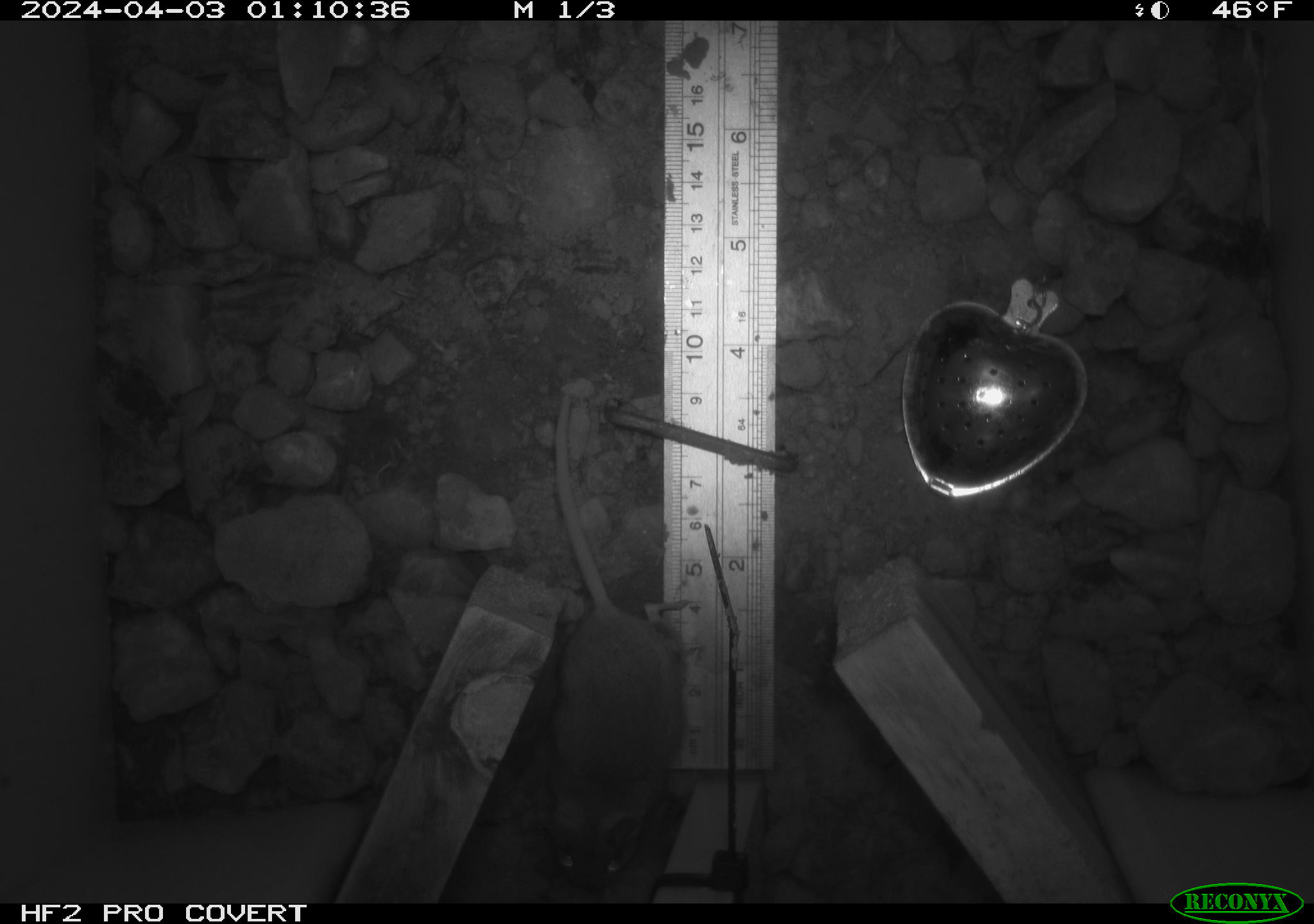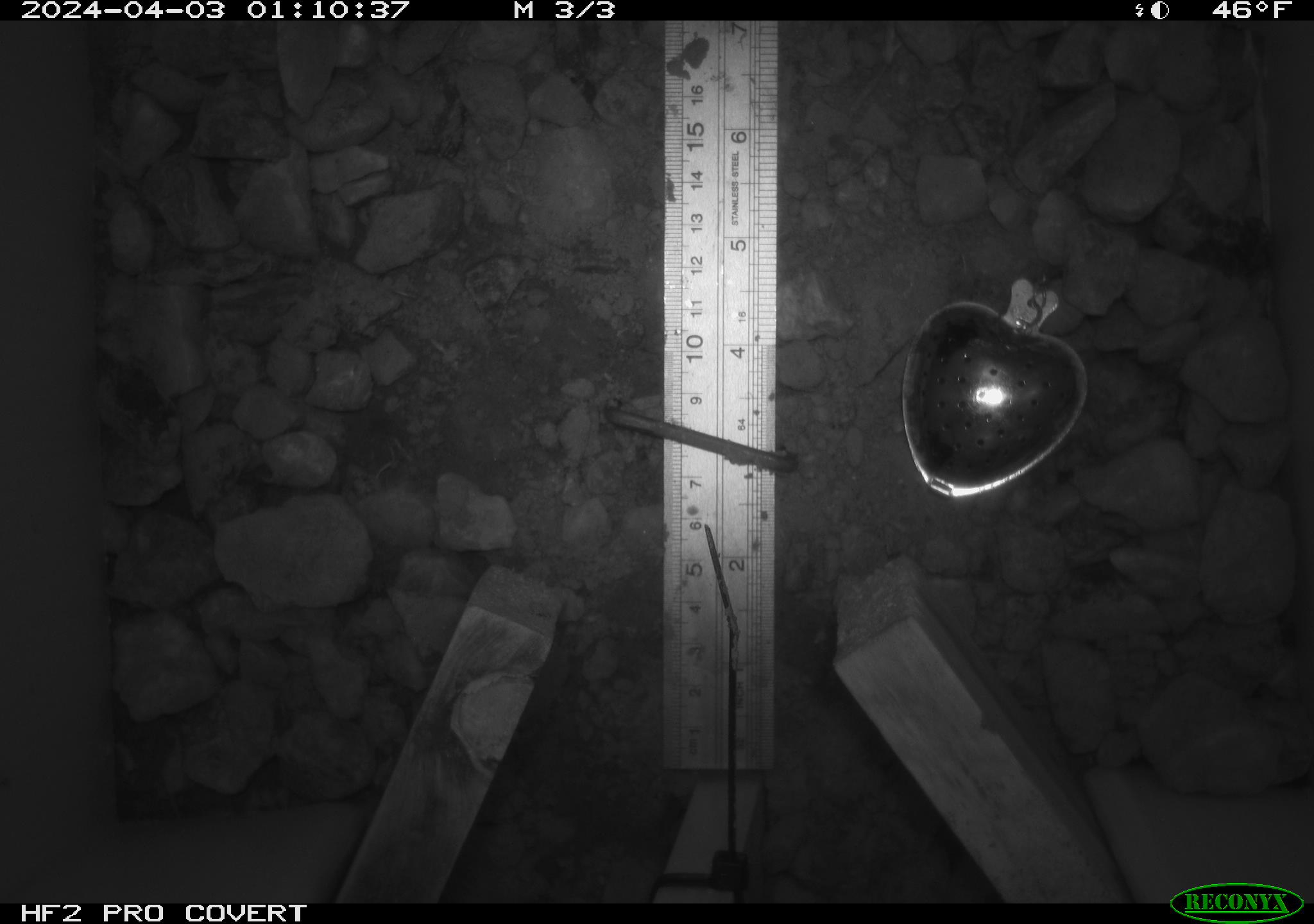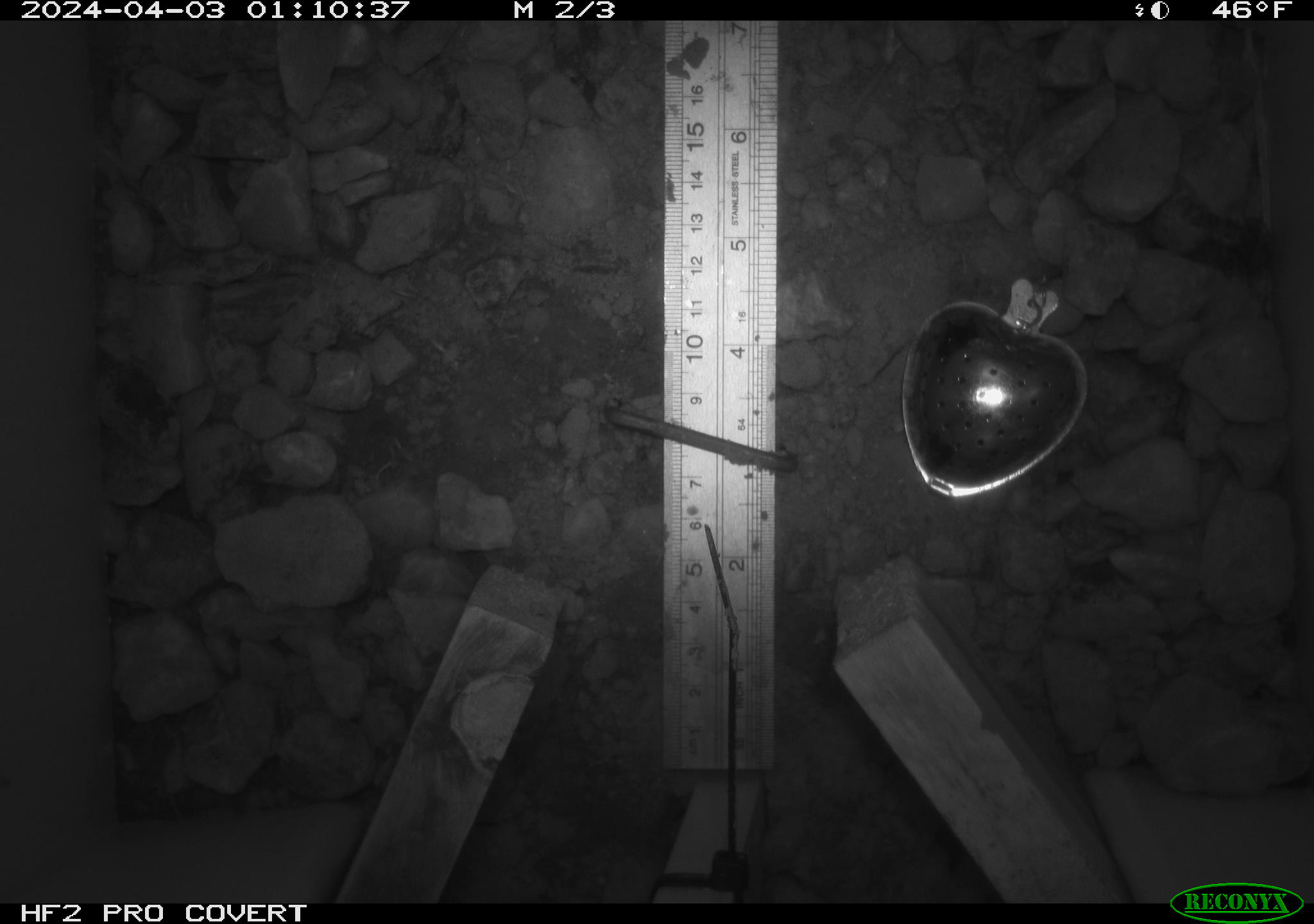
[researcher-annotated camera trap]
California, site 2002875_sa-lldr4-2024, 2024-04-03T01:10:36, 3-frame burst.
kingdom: Animalia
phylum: Chordata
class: Mammalia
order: Rodentia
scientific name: Rodentia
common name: rodent